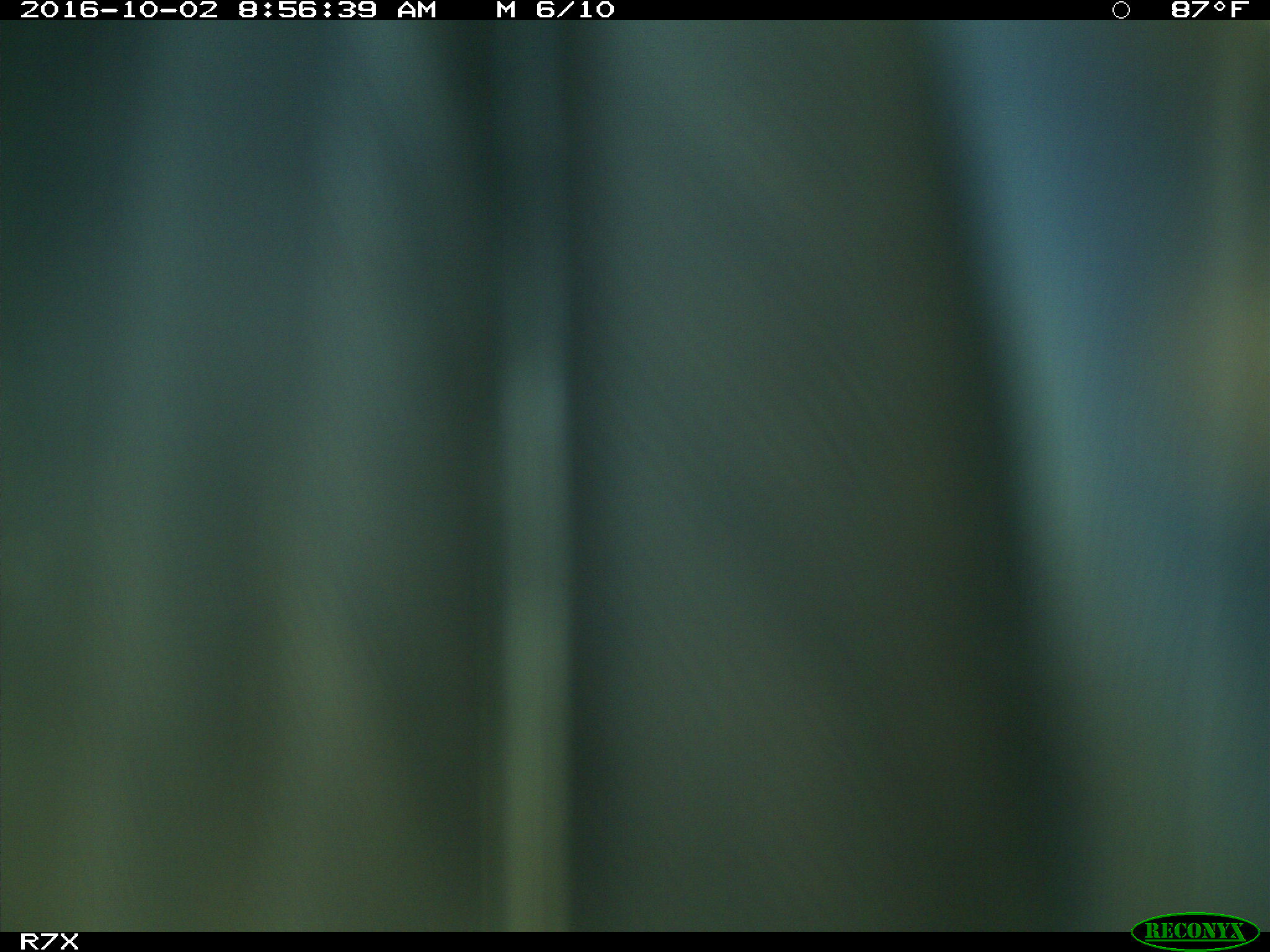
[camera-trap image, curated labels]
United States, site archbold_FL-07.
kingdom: Animalia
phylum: Chordata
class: Aves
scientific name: Aves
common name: birds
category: unidentified bird